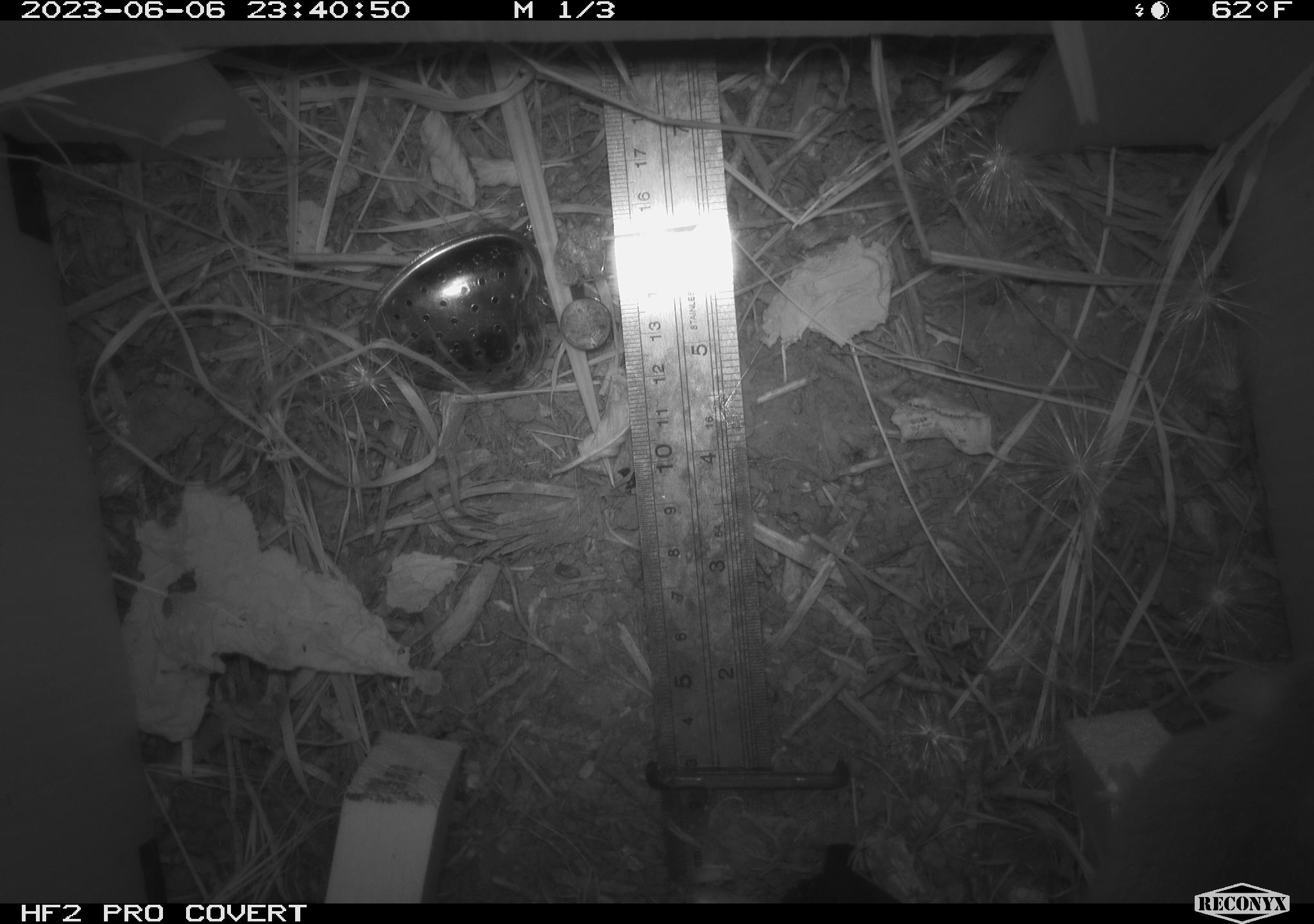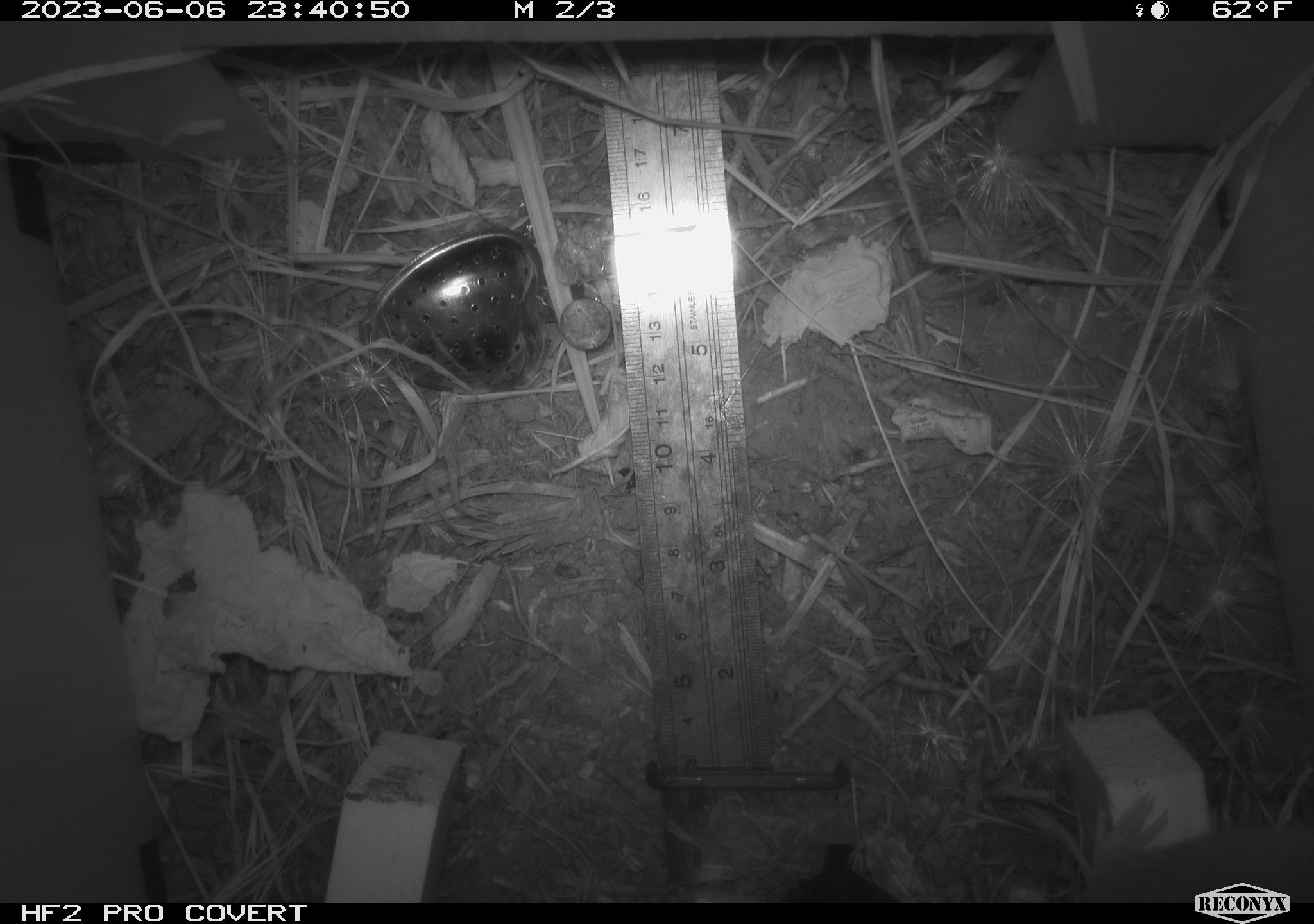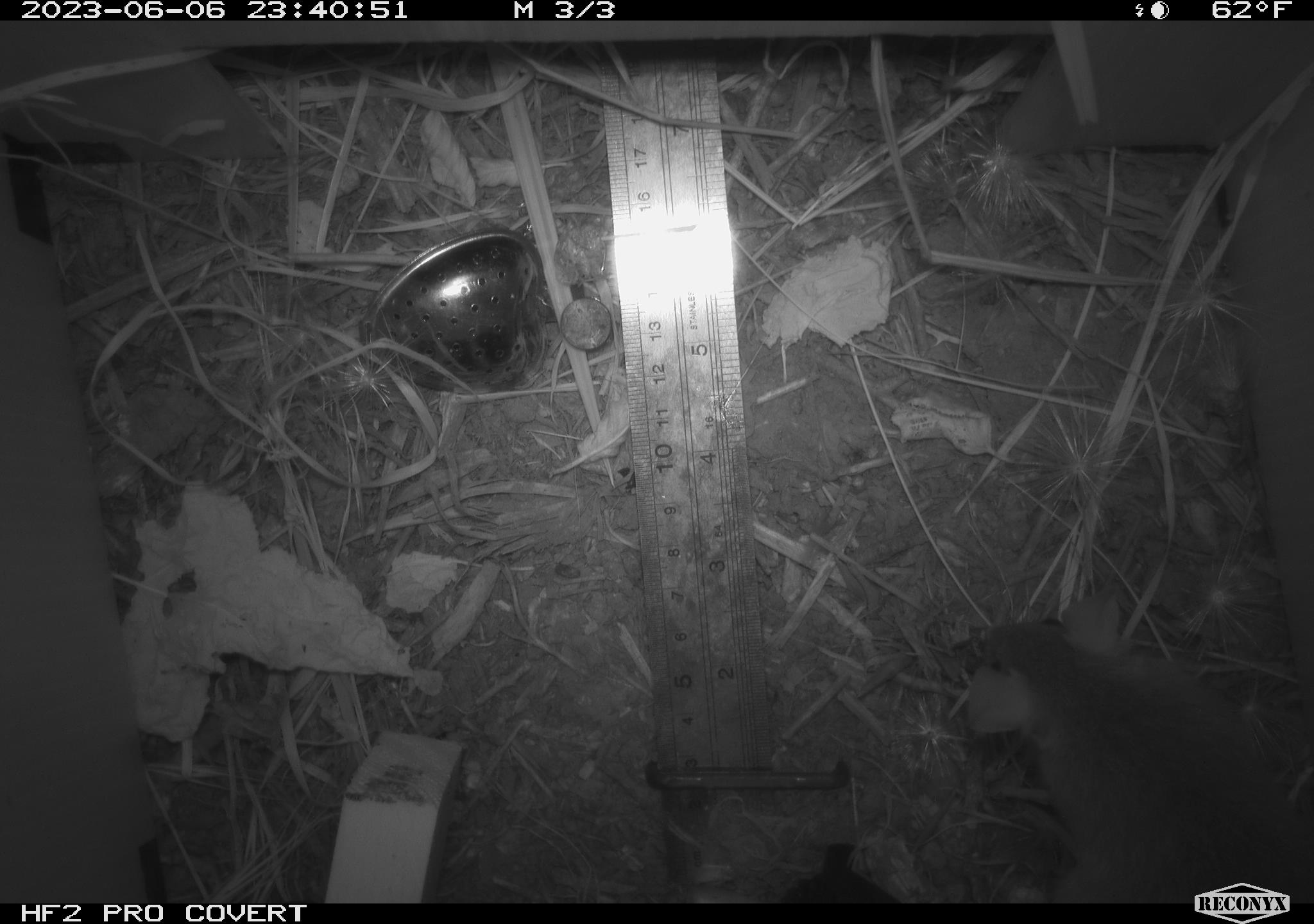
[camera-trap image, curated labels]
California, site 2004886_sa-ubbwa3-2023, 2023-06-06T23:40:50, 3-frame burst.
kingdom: Animalia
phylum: Chordata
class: Mammalia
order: Rodentia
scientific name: Rodentia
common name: mouse species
Mouse species (Rodentia).